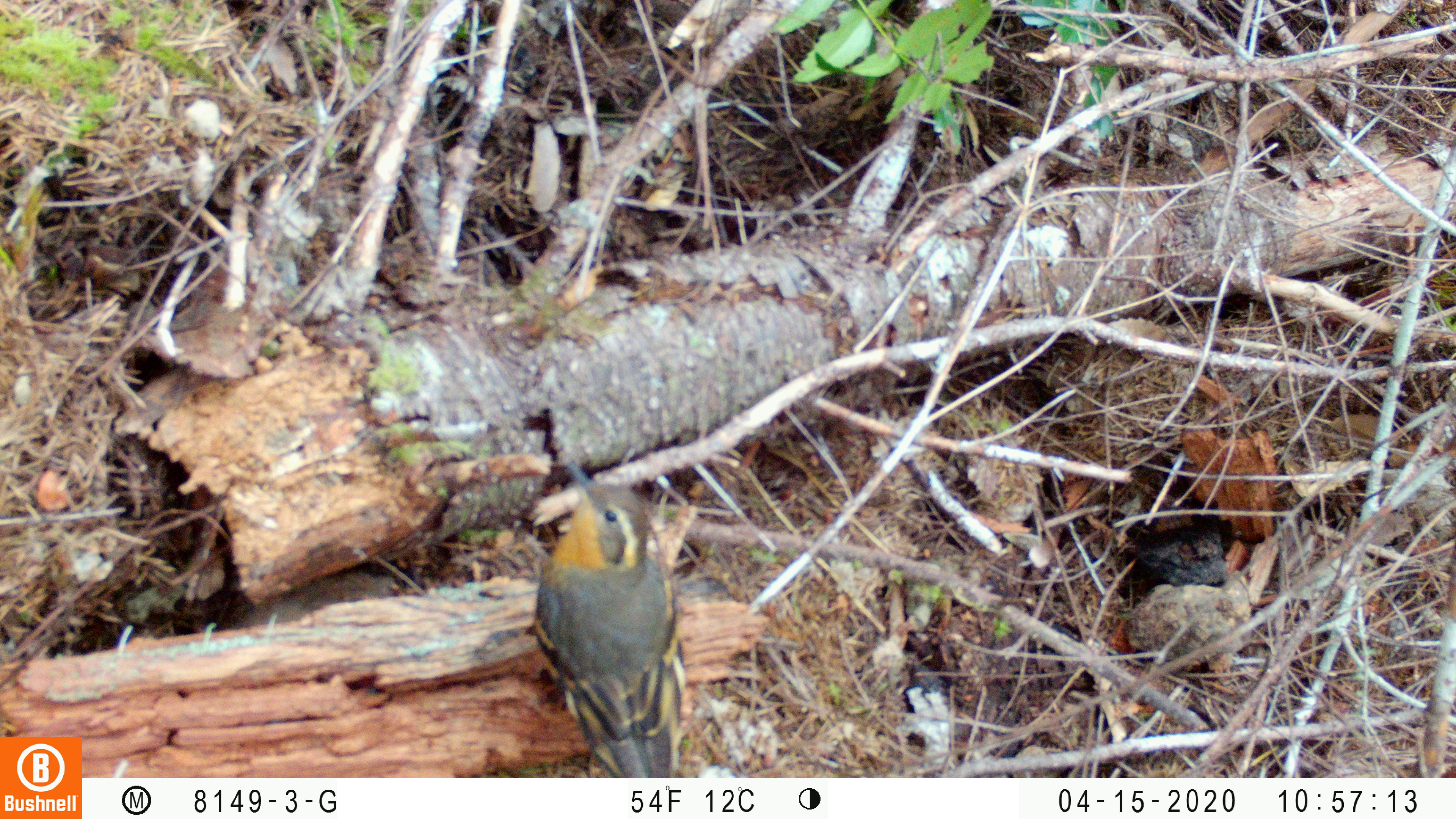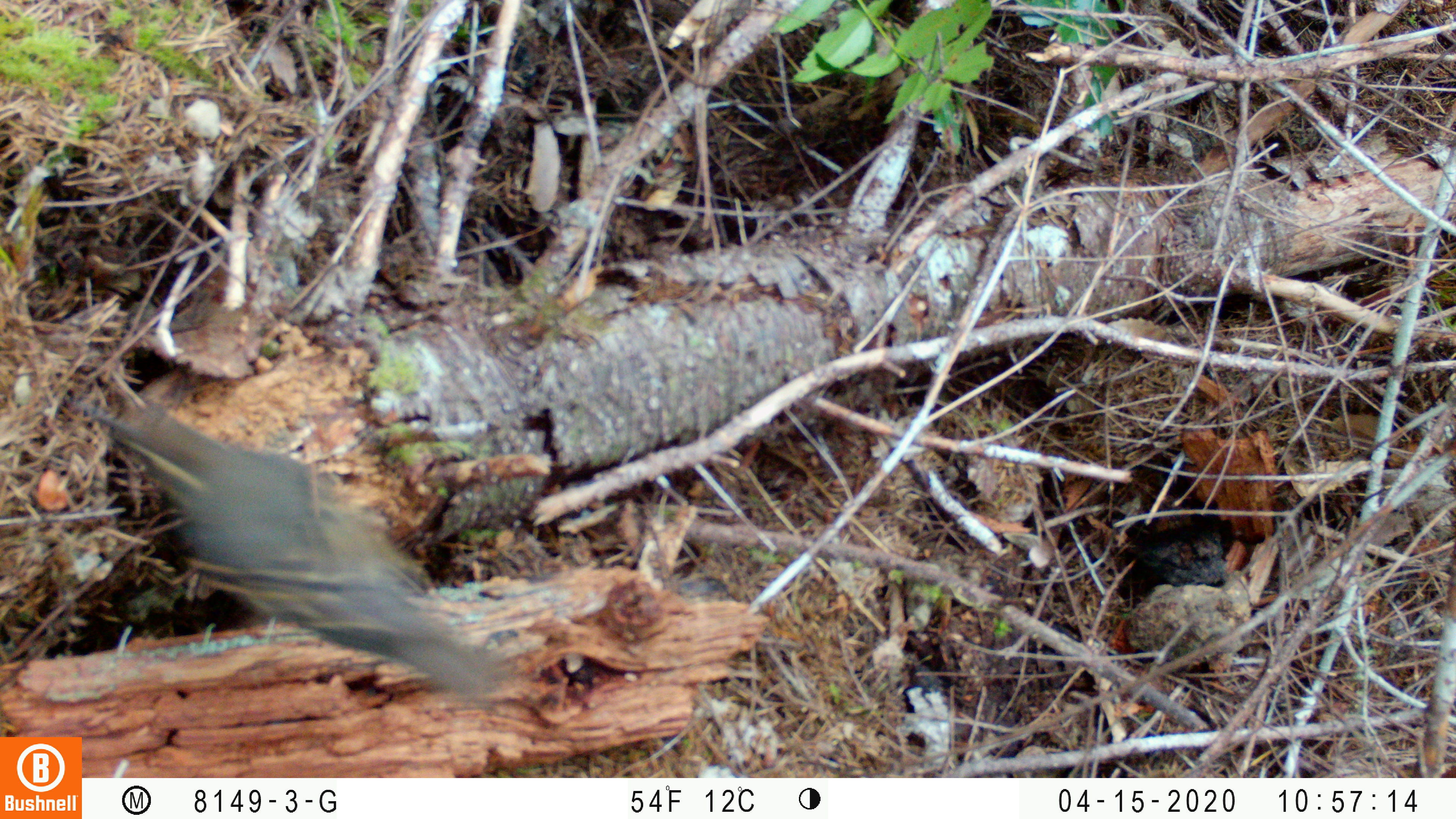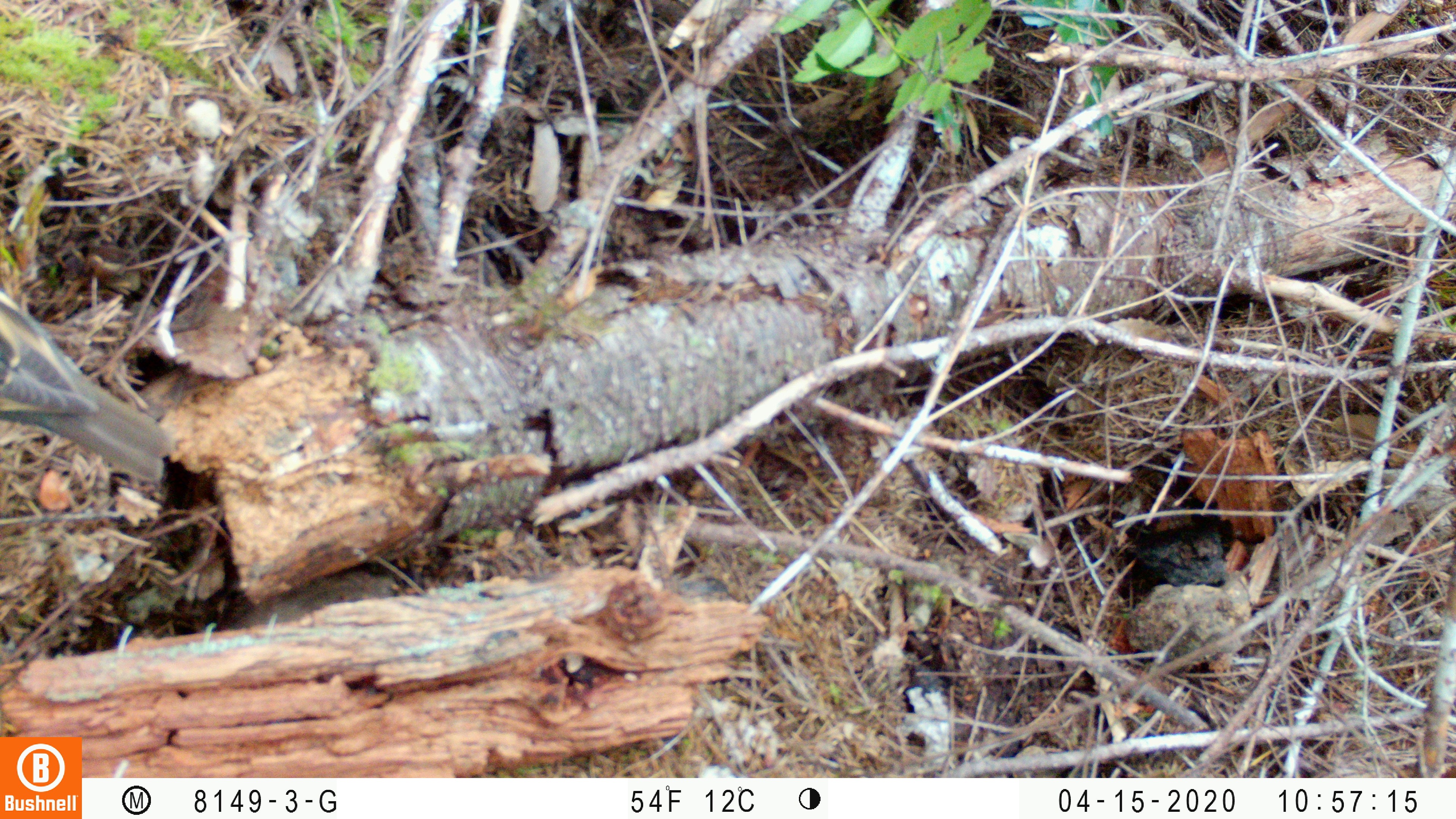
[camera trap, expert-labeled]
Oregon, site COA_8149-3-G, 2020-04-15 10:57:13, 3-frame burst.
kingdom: Animalia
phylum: Chordata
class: Aves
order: Passeriformes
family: Turdidae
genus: Ixoreus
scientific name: Ixoreus naevius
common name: varied thrush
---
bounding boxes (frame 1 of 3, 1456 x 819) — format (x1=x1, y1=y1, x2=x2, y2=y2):
varied thrush: (x1=534, y1=454, x2=690, y2=775)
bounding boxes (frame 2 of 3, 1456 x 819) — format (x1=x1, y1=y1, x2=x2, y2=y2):
varied thrush: (x1=93, y1=404, x2=491, y2=696)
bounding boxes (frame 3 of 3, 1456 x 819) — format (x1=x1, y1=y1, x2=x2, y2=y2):
varied thrush: (x1=0, y1=290, x2=173, y2=483)